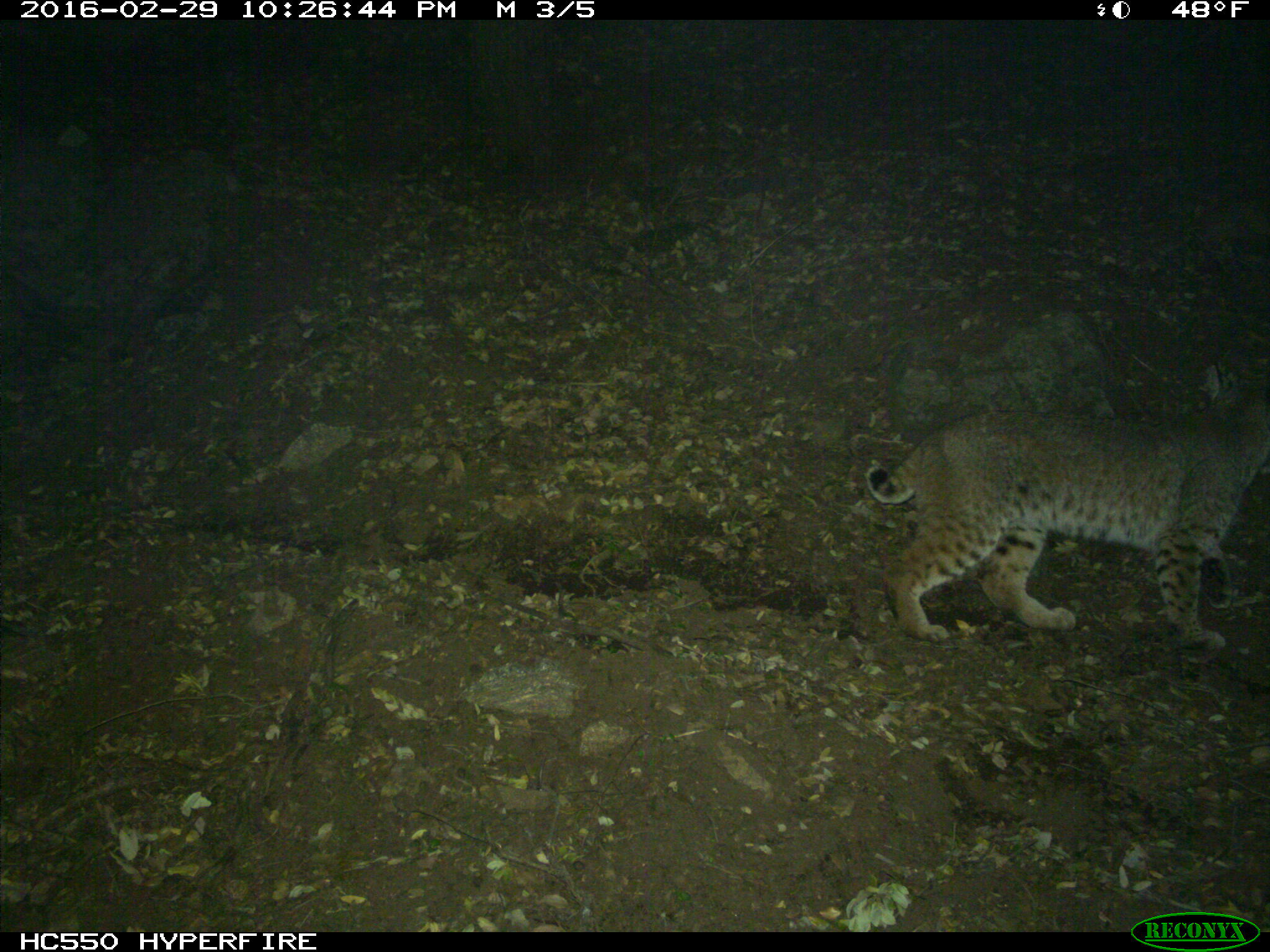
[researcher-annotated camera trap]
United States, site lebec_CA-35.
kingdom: Animalia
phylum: Chordata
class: Mammalia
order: Carnivora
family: Felidae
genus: Lynx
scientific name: Lynx rufus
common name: bobcat